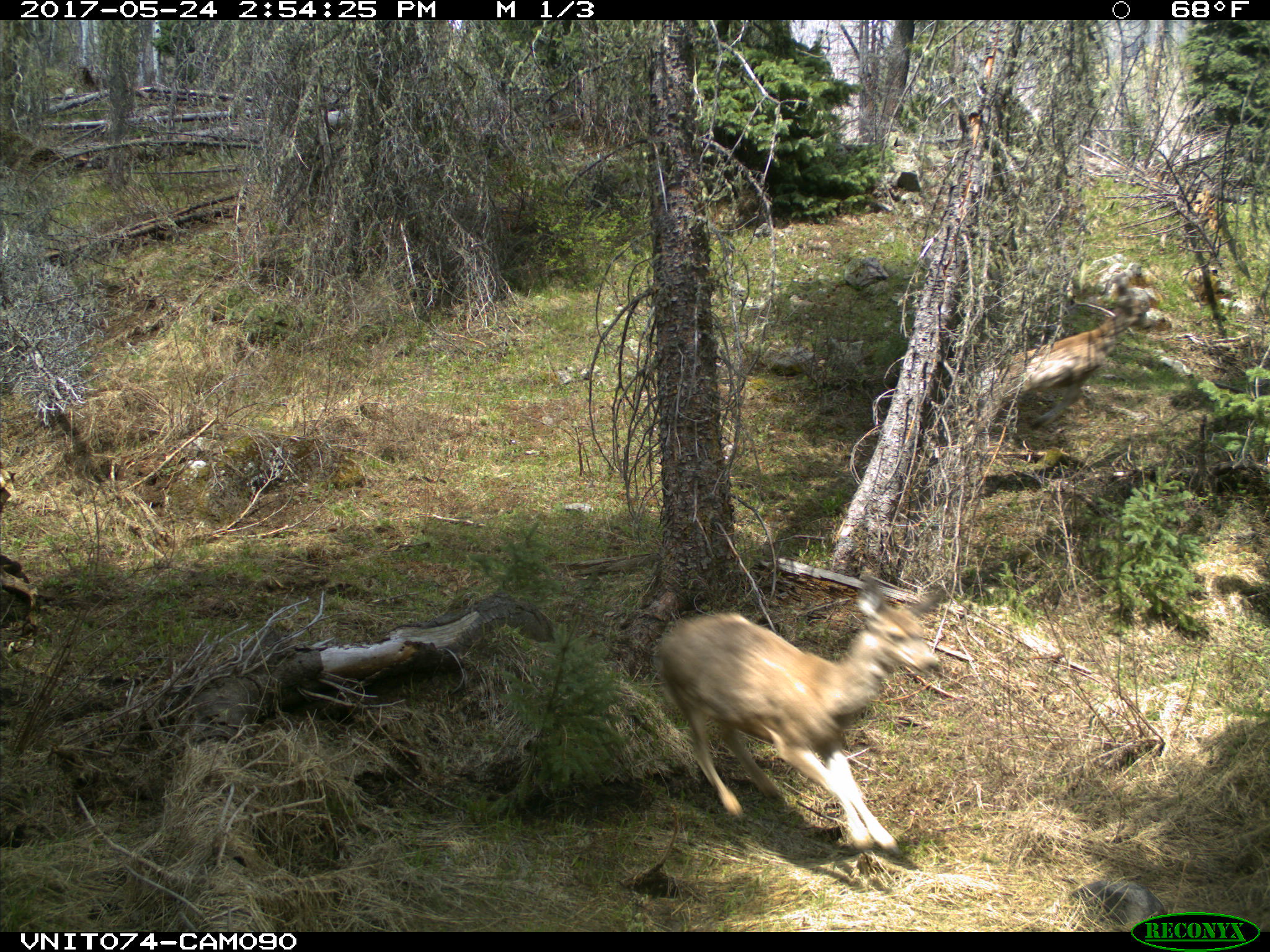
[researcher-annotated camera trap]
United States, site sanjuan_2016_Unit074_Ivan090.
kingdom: Animalia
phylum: Chordata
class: Mammalia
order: Artiodactyla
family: Cervidae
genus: Odocoileus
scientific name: Odocoileus hemionus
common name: mule deer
Odocoileus hemionus (mule deer).